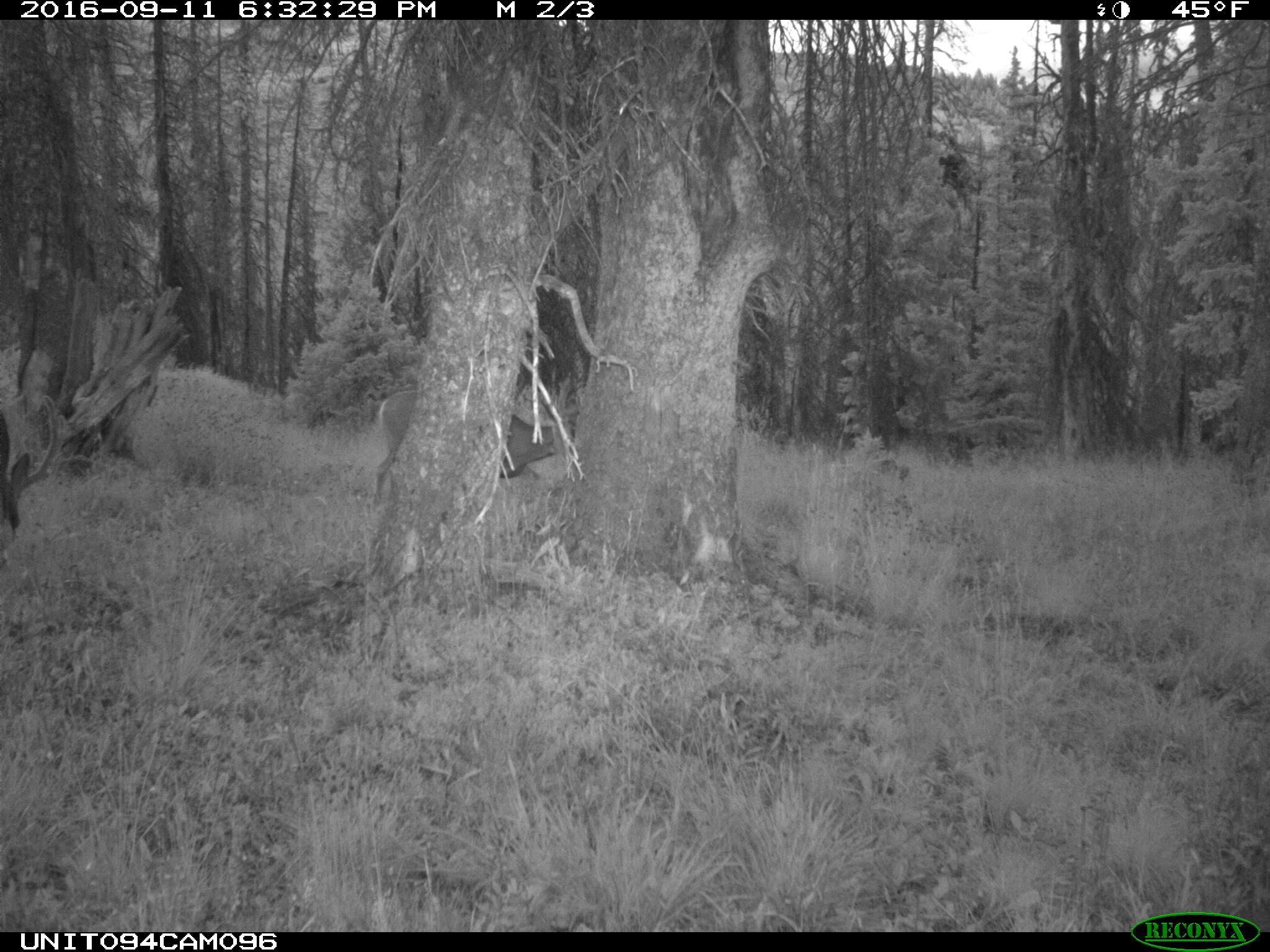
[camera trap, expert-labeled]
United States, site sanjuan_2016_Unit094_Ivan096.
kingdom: Animalia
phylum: Chordata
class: Mammalia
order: Artiodactyla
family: Cervidae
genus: Odocoileus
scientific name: Odocoileus hemionus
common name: mule deer